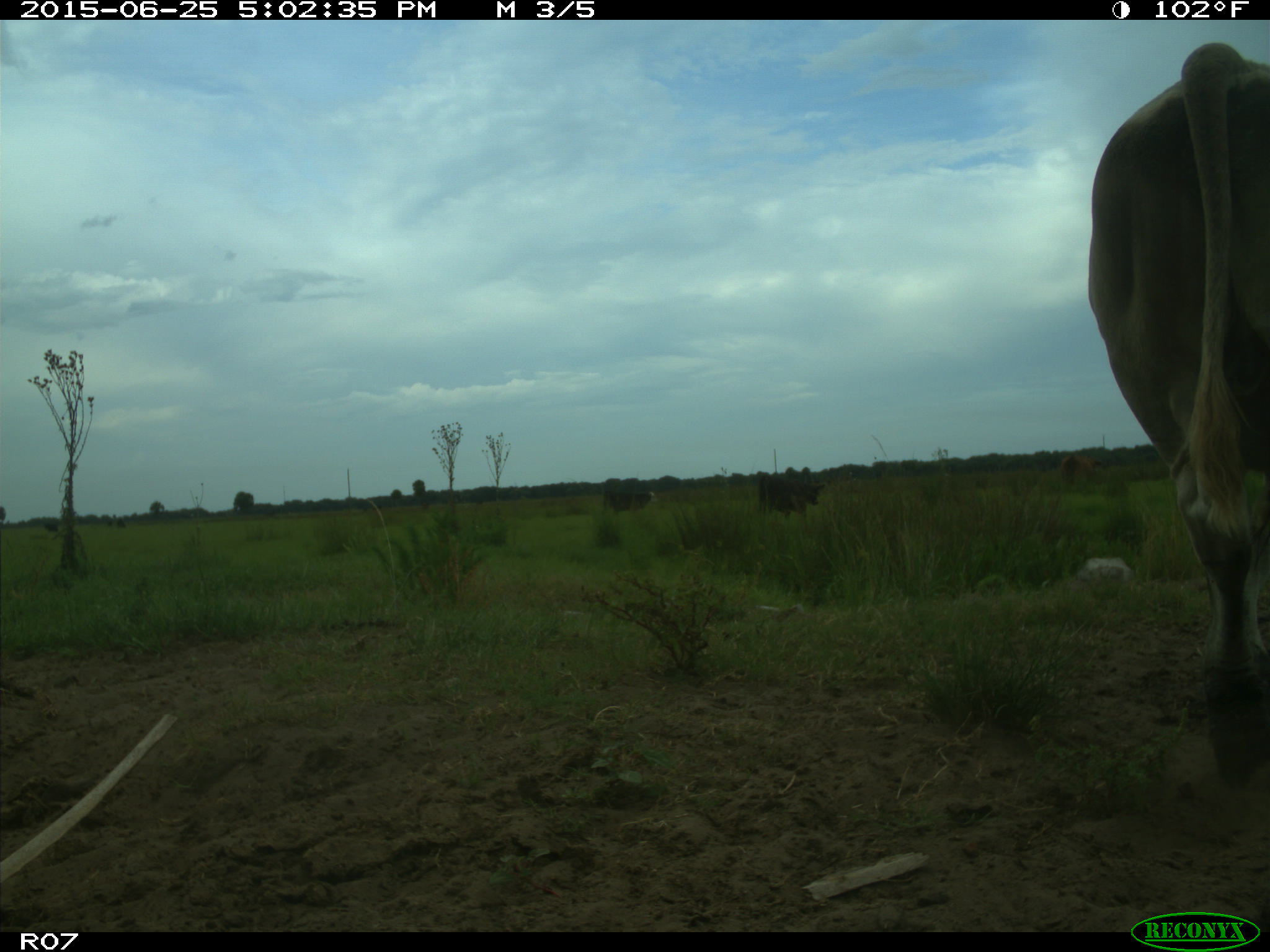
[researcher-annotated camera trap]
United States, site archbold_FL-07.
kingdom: Animalia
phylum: Chordata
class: Mammalia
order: Artiodactyla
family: Bovidae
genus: Bos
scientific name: Bos taurus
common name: domestic cow